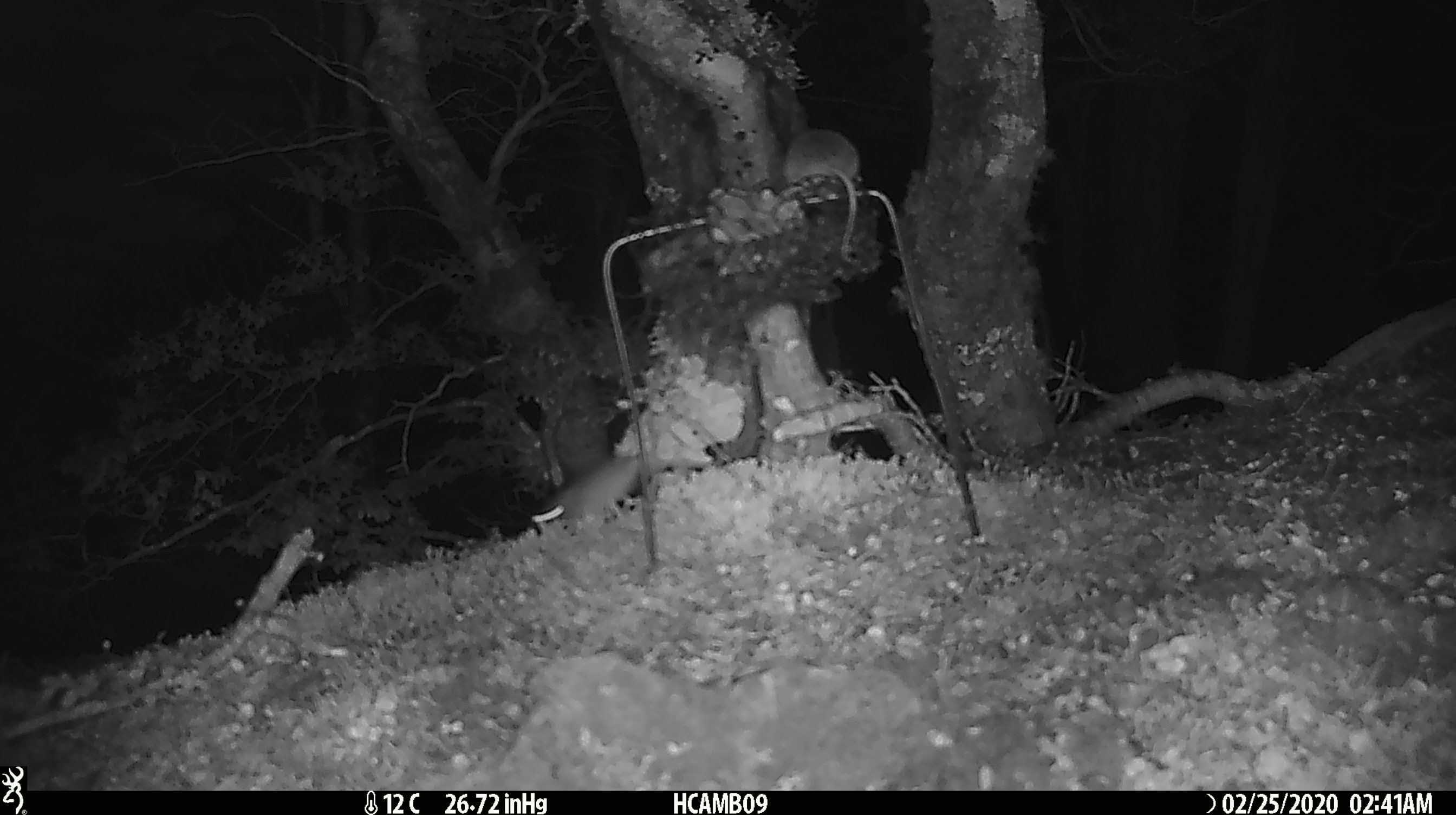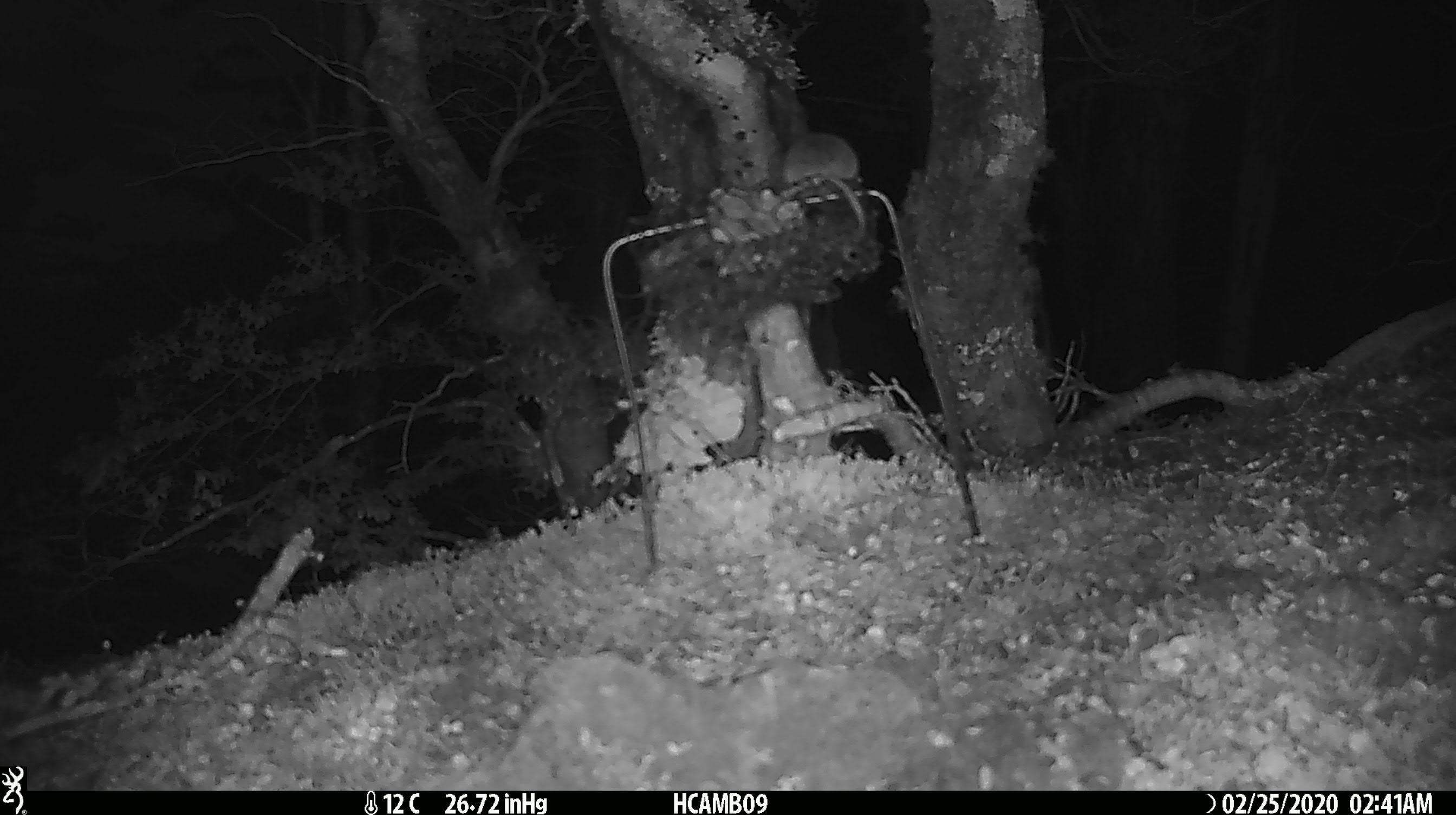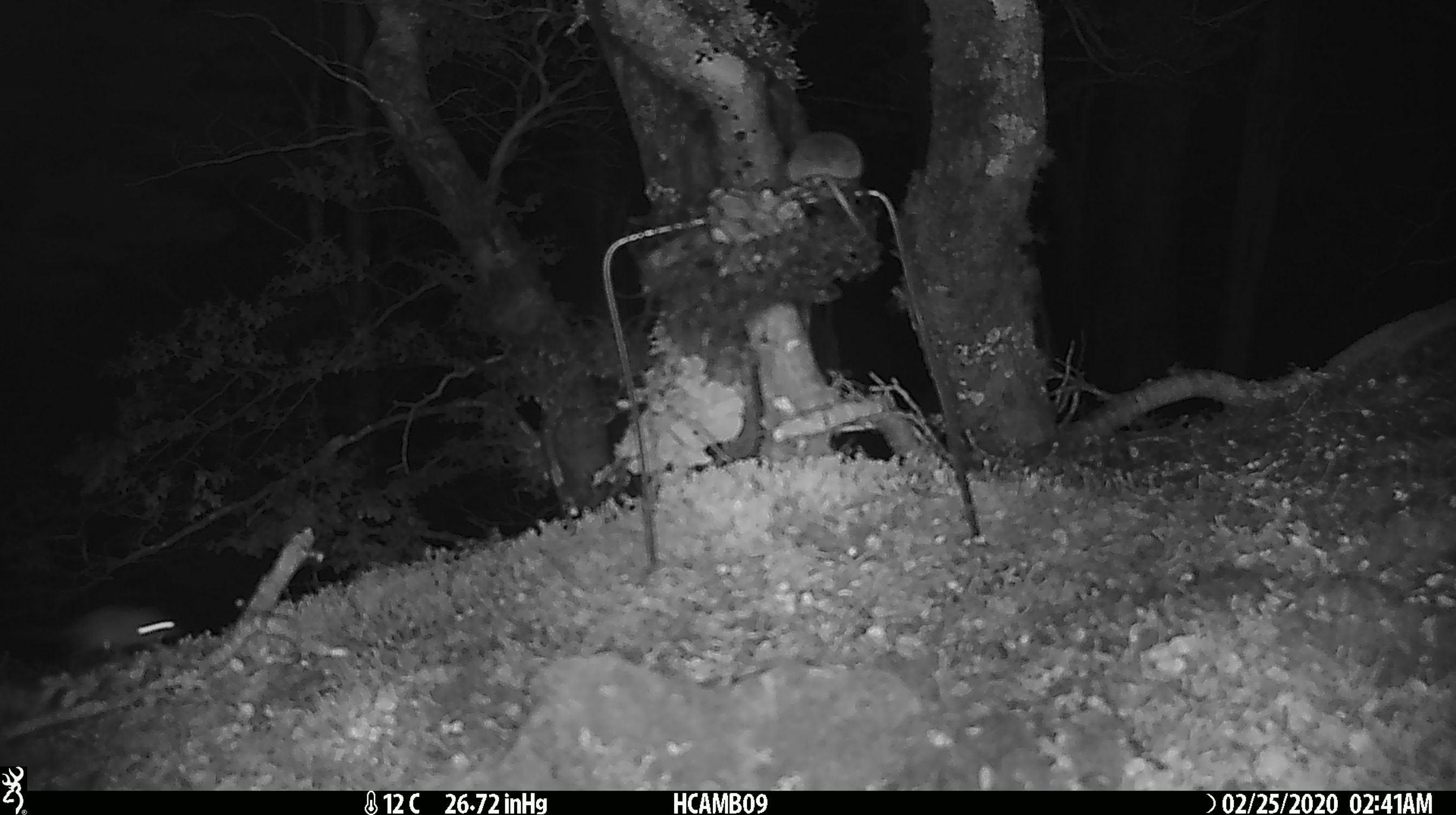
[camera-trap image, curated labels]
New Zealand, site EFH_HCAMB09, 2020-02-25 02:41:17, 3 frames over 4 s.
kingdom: Animalia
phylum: Chordata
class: Mammalia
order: Rodentia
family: Muridae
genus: Mus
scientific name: Mus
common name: mouse